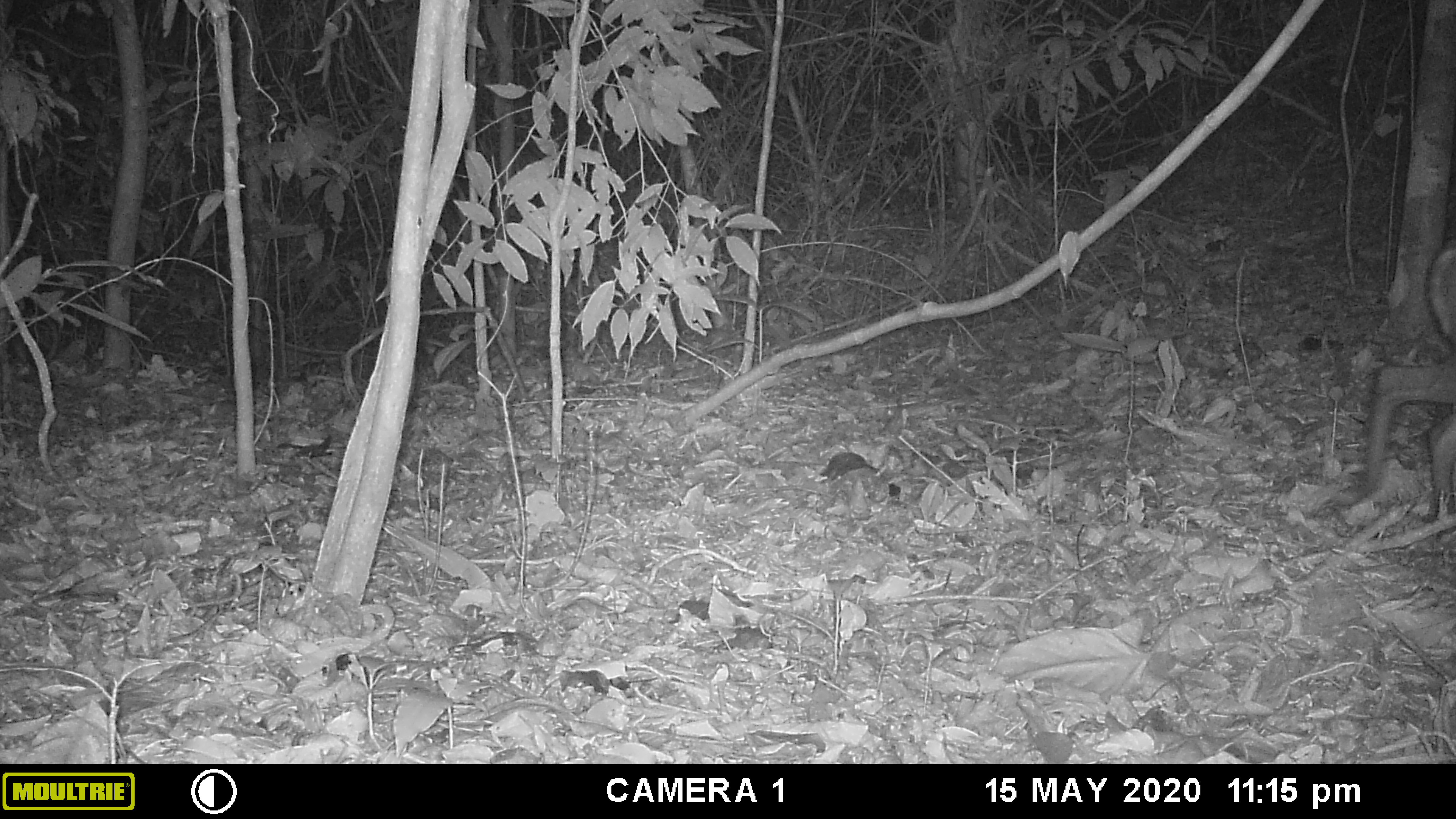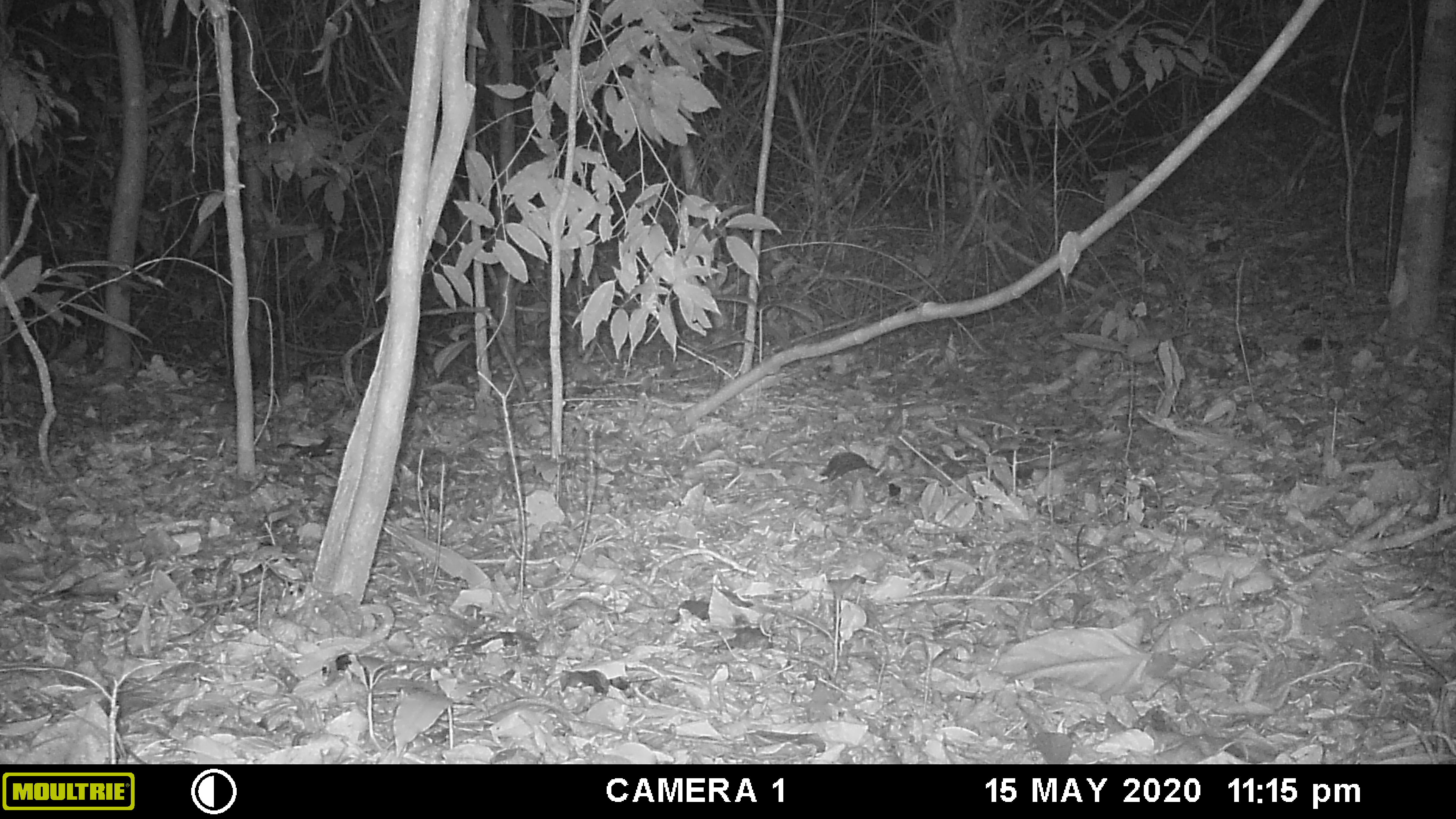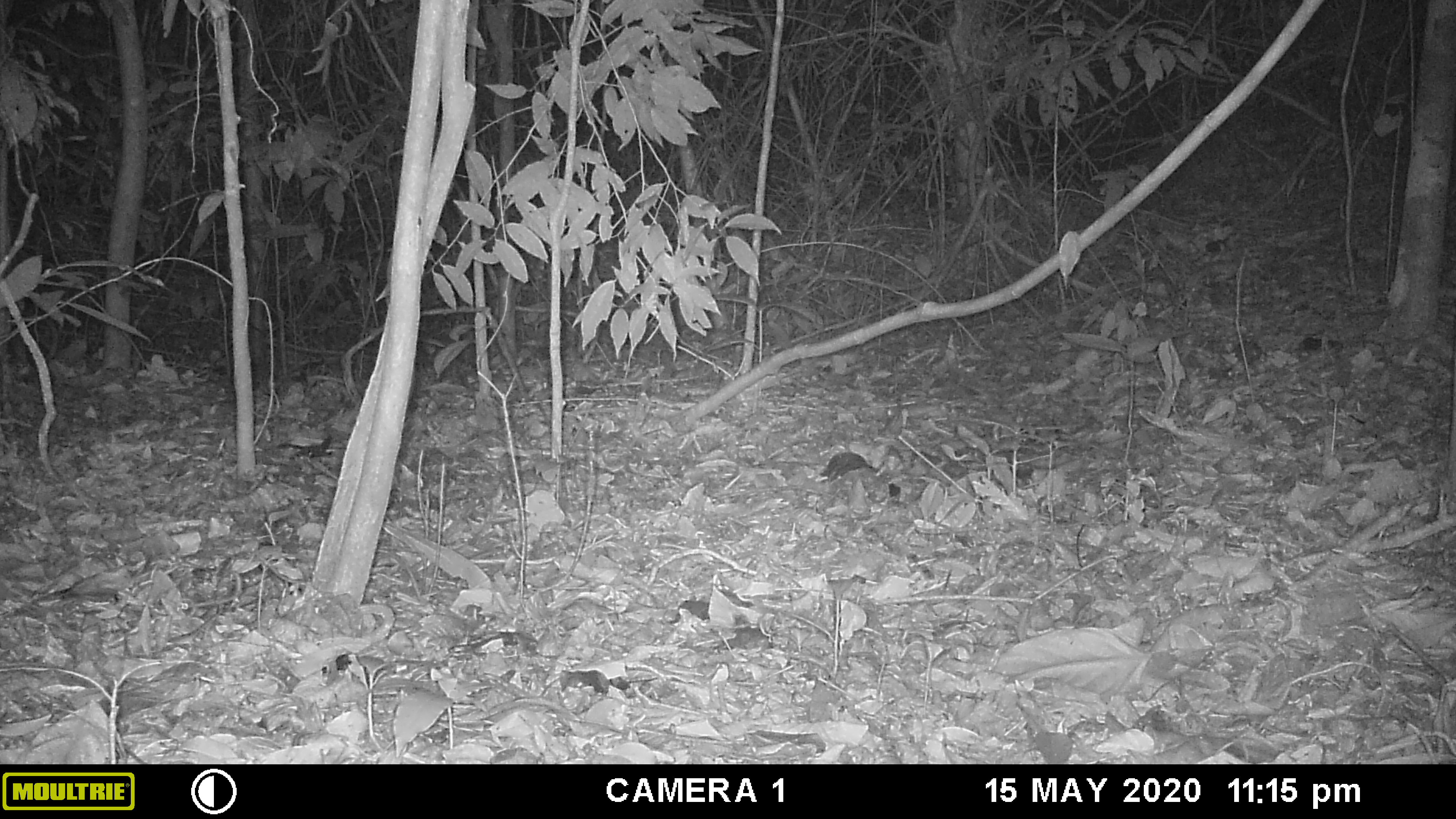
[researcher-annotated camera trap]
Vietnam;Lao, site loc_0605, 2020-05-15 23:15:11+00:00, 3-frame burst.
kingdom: Animalia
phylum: Chordata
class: Mammalia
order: Artiodactyla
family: Cervidae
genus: Muntiacus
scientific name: Muntiacus rooseveltorum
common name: roosevelt's muntjac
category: roosevelts muntjac group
Roosevelts muntjac group (roosevelt's muntjac) (Muntiacus rooseveltorum). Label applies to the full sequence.